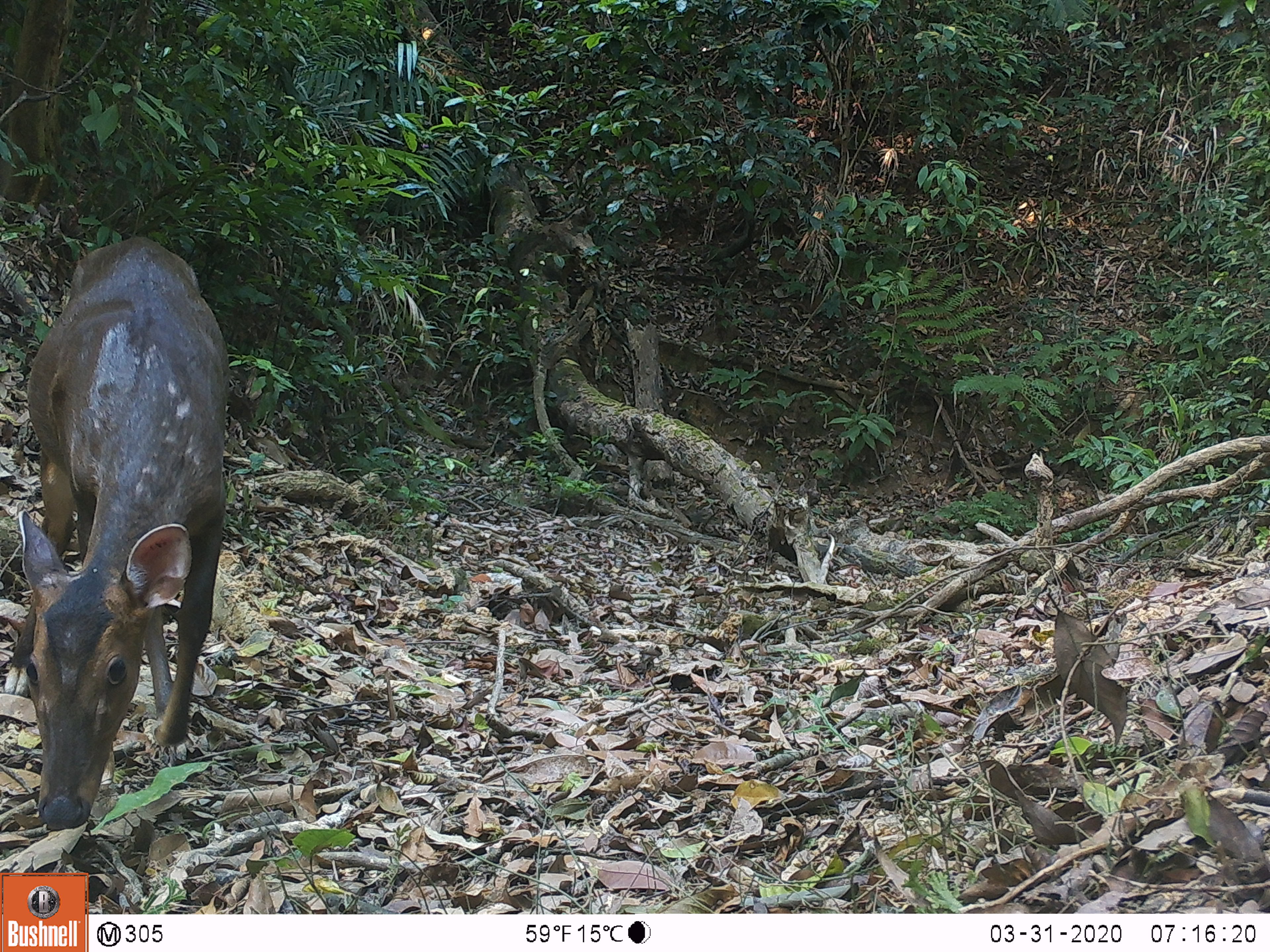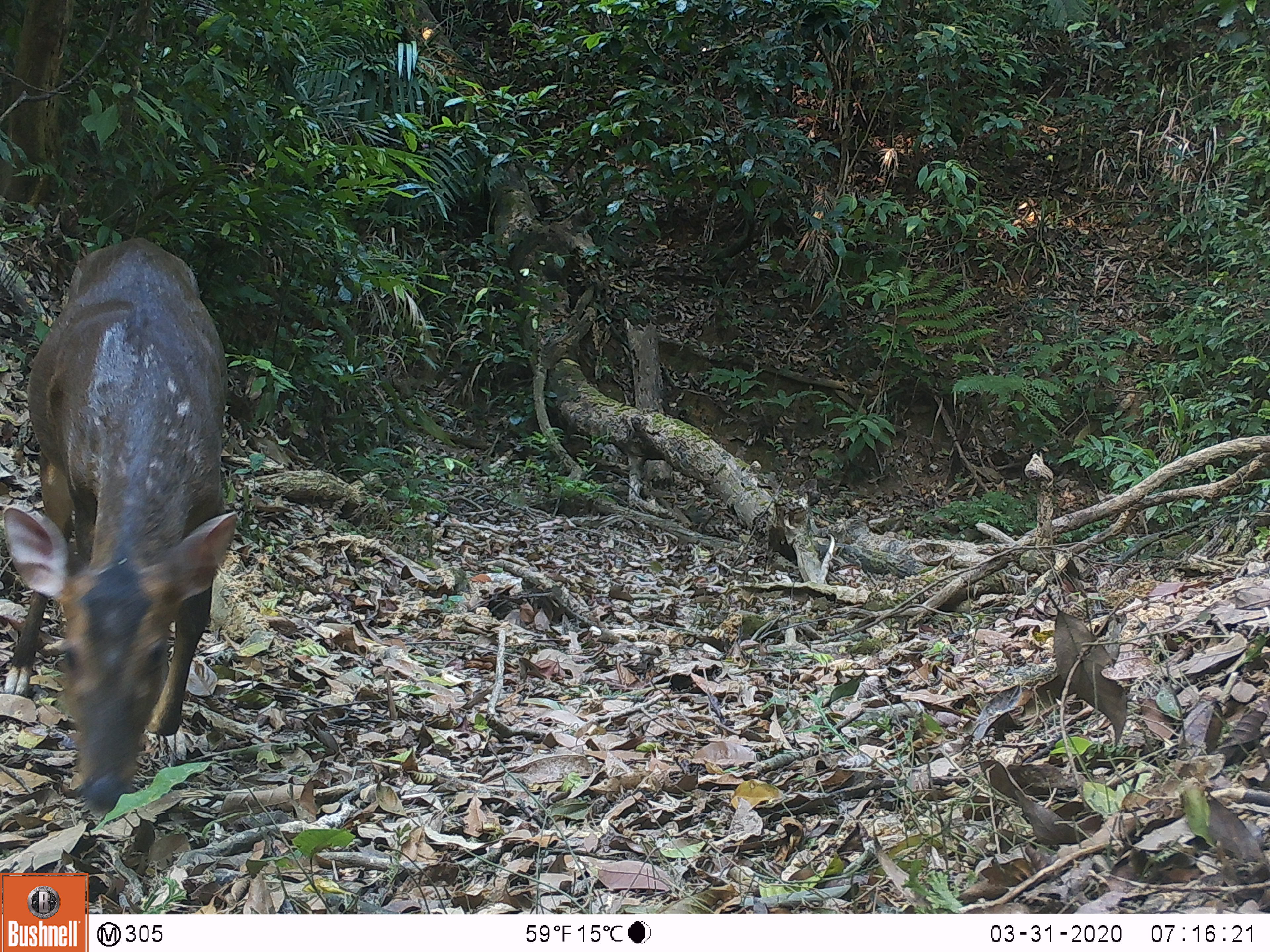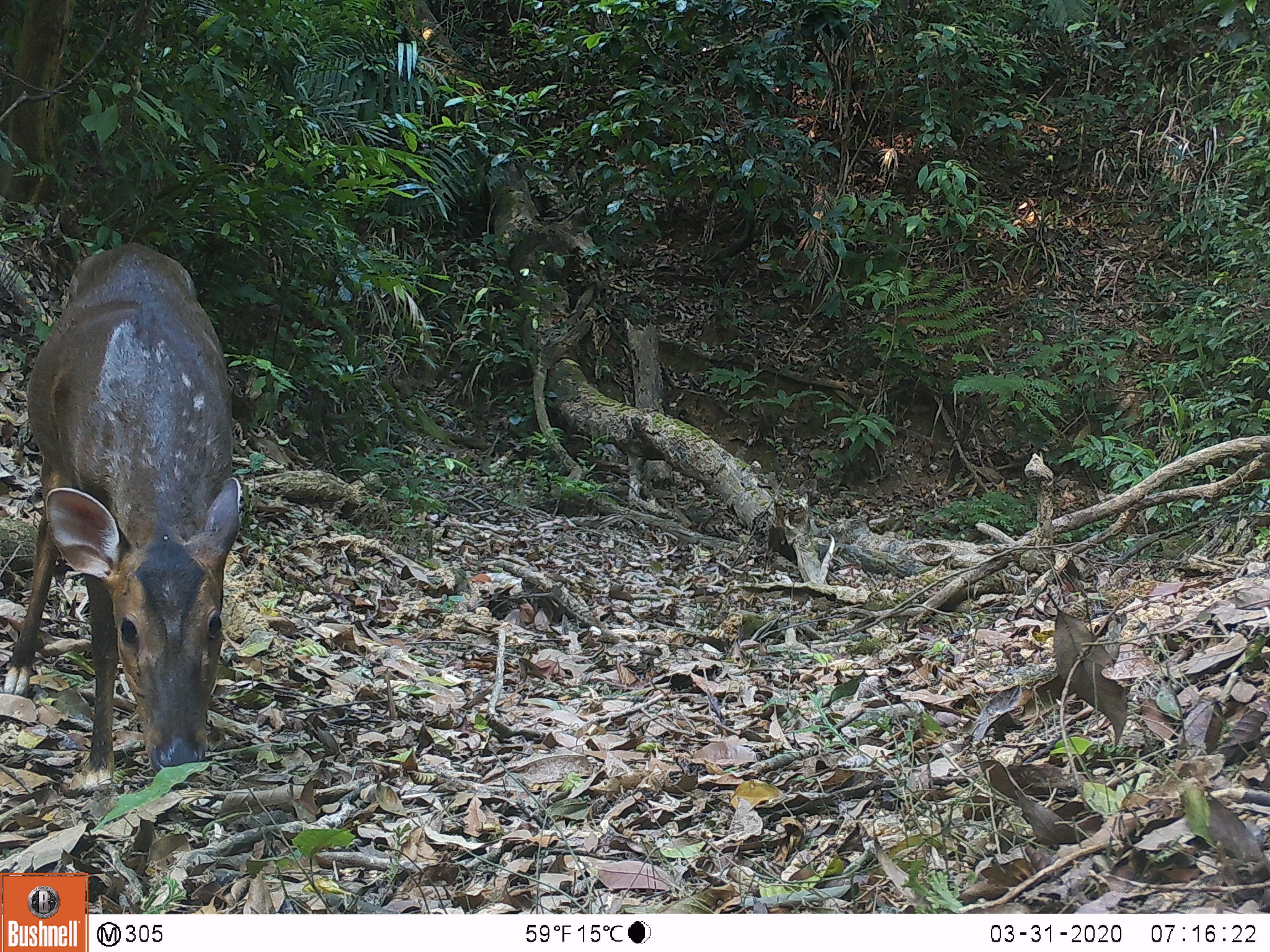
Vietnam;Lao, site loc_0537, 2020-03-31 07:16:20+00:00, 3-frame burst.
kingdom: Animalia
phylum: Chordata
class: Mammalia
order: Artiodactyla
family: Cervidae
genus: Muntiacus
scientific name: Muntiacus vuquangensis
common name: large-antlered muntjac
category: large antlered muntjac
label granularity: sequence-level